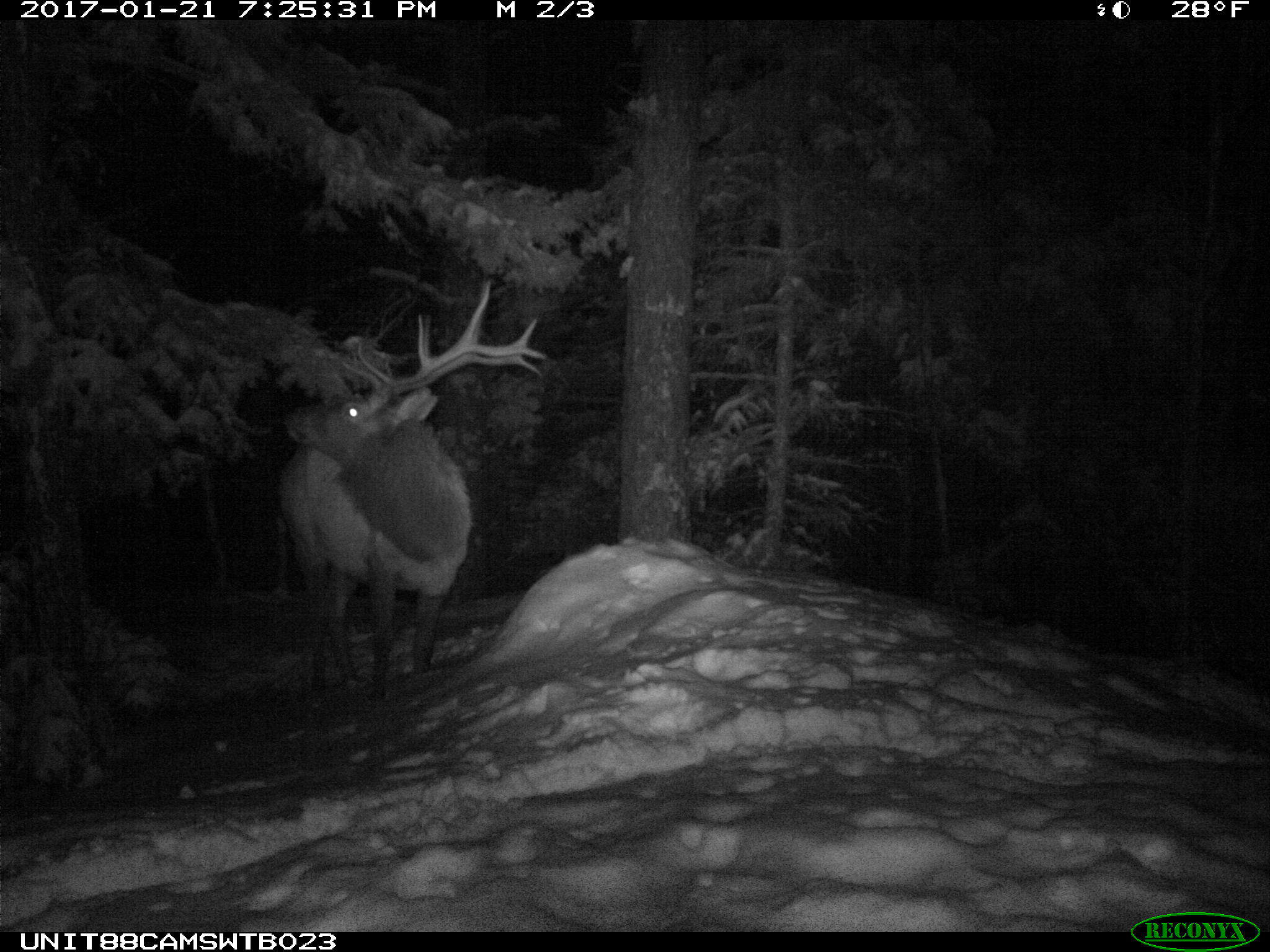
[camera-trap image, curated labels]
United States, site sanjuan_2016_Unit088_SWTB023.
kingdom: Animalia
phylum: Chordata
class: Mammalia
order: Artiodactyla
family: Cervidae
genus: Cervus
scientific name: Cervus elaphus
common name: red deer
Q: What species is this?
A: Cervus elaphus (red deer).